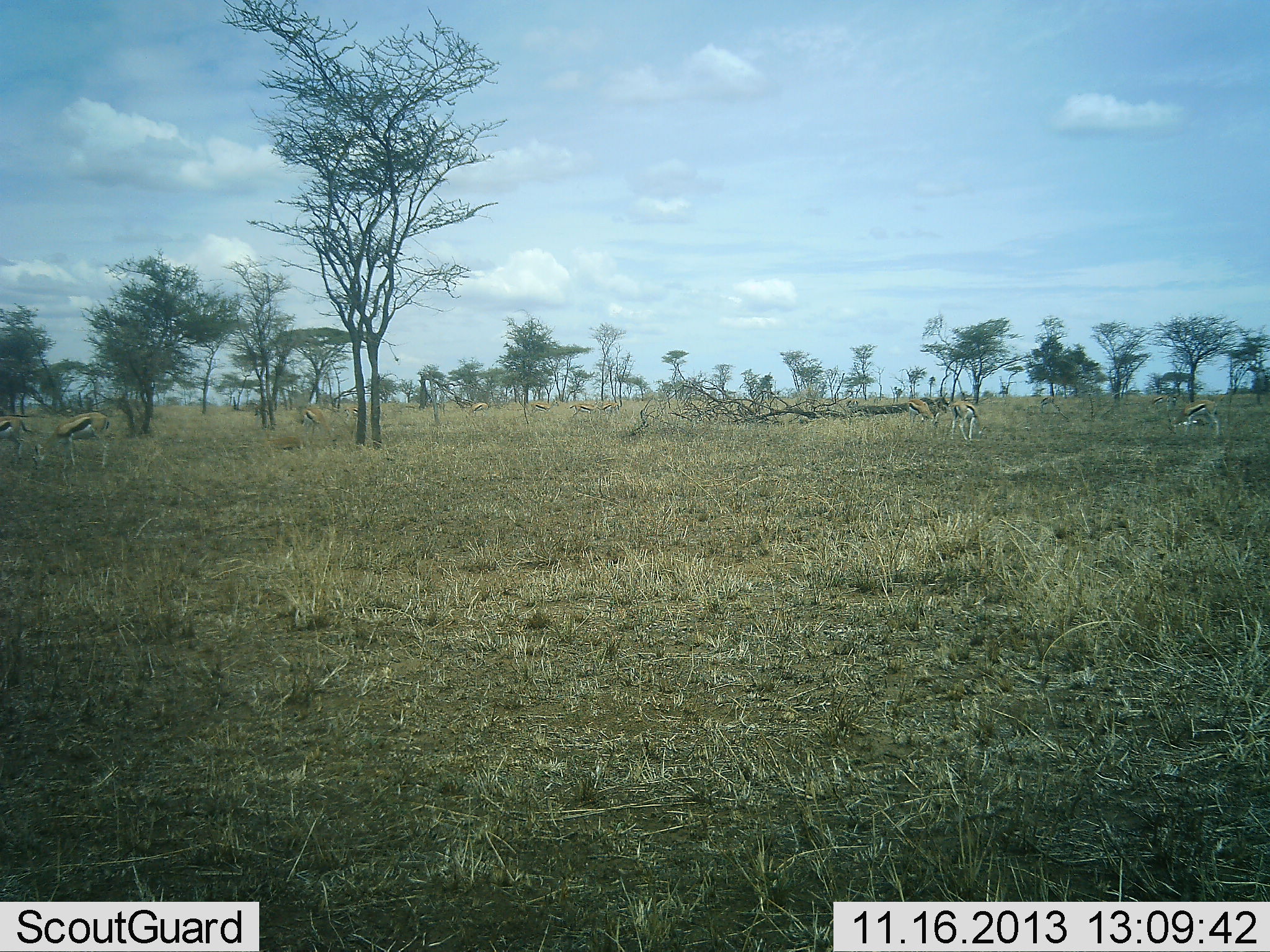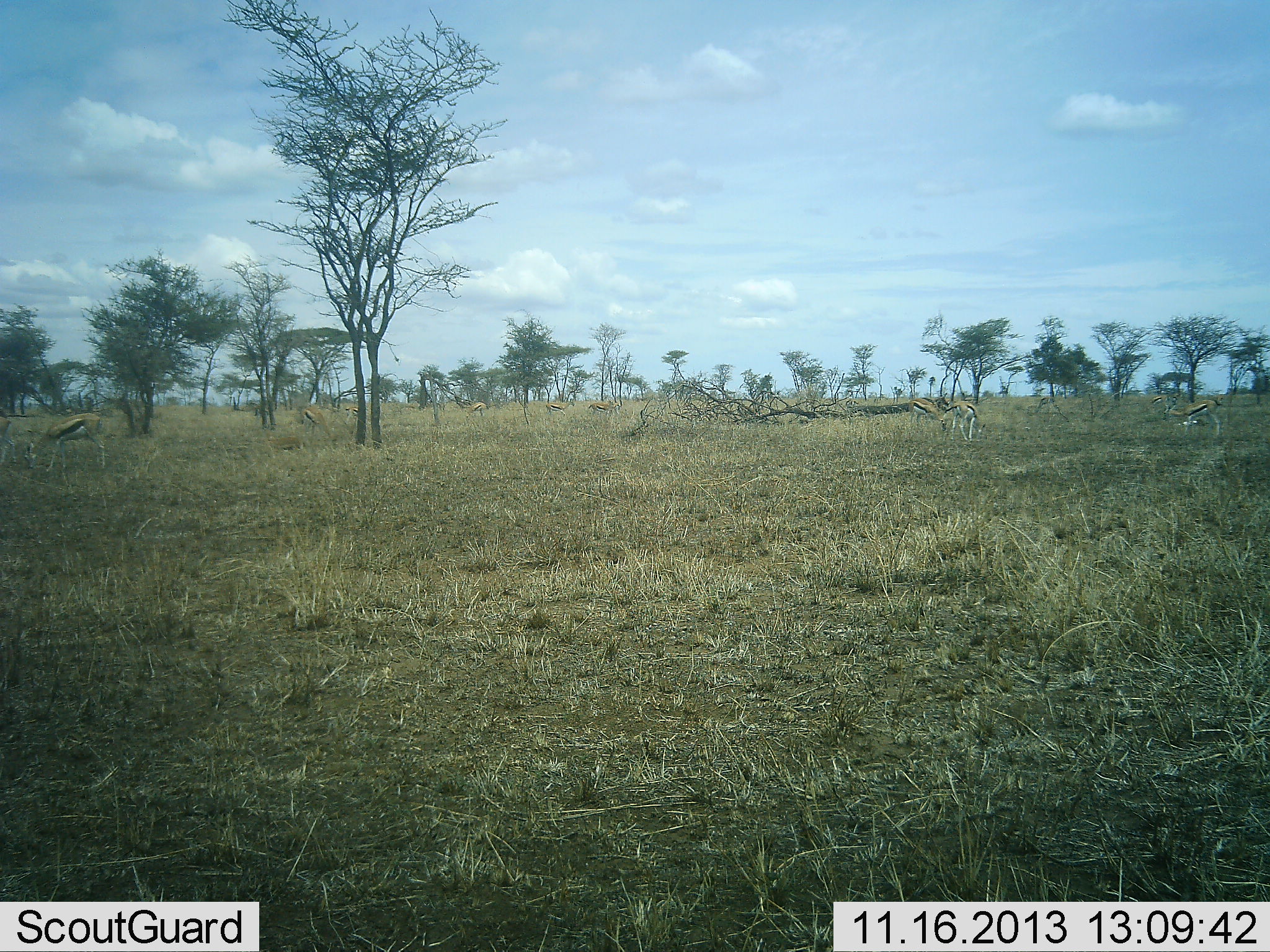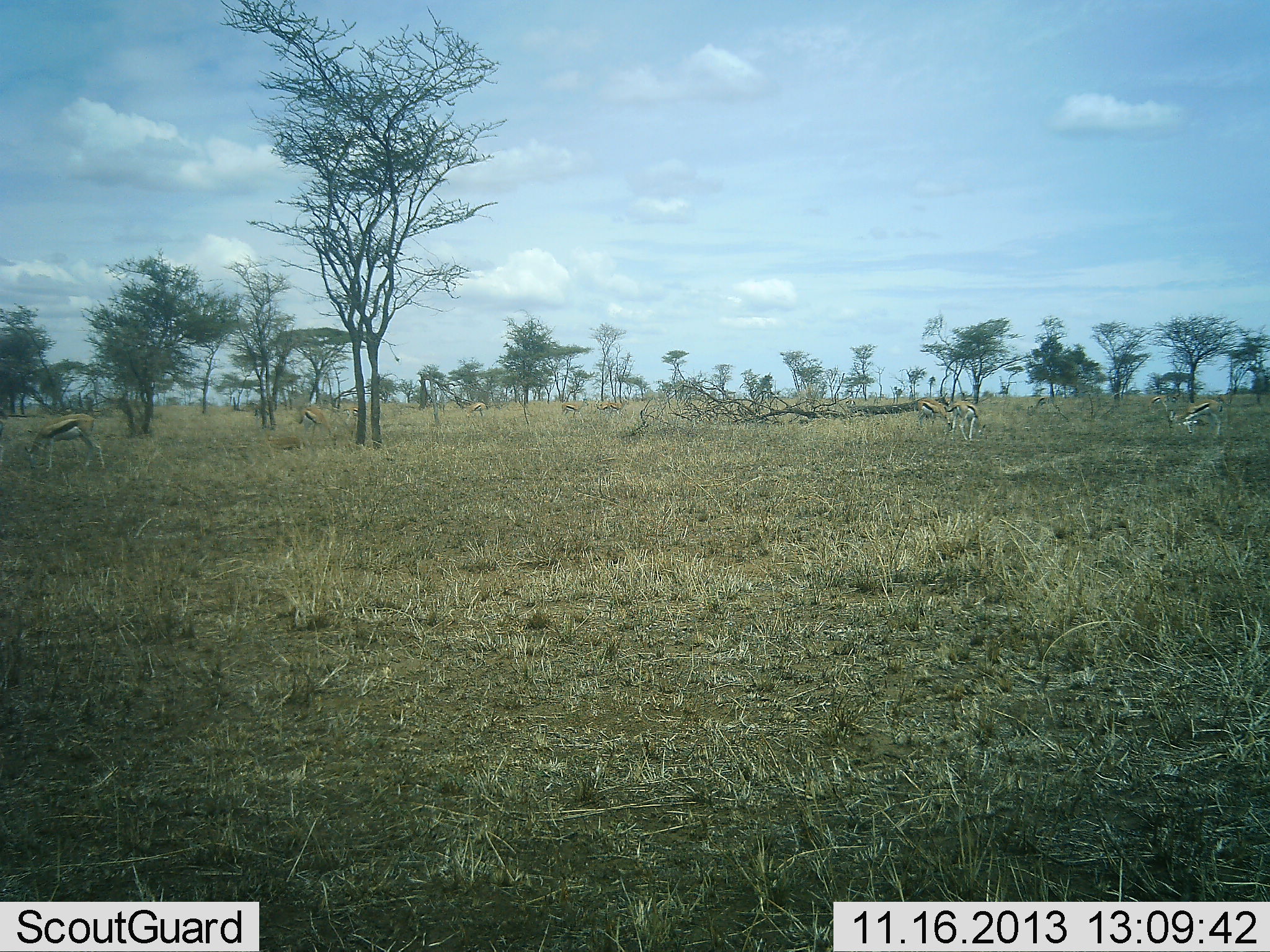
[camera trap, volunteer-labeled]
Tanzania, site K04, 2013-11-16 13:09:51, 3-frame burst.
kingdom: Animalia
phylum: Chordata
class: Mammalia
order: Artiodactyla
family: Bovidae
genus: Eudorcas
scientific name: Eudorcas thomsonii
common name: thomson's gazelle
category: gazellethomsons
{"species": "gazellethomsons (thomson's gazelle) (Eudorcas thomsonii)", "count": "8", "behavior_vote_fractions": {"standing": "83%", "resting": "8%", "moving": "67%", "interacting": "8%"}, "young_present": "0%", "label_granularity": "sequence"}